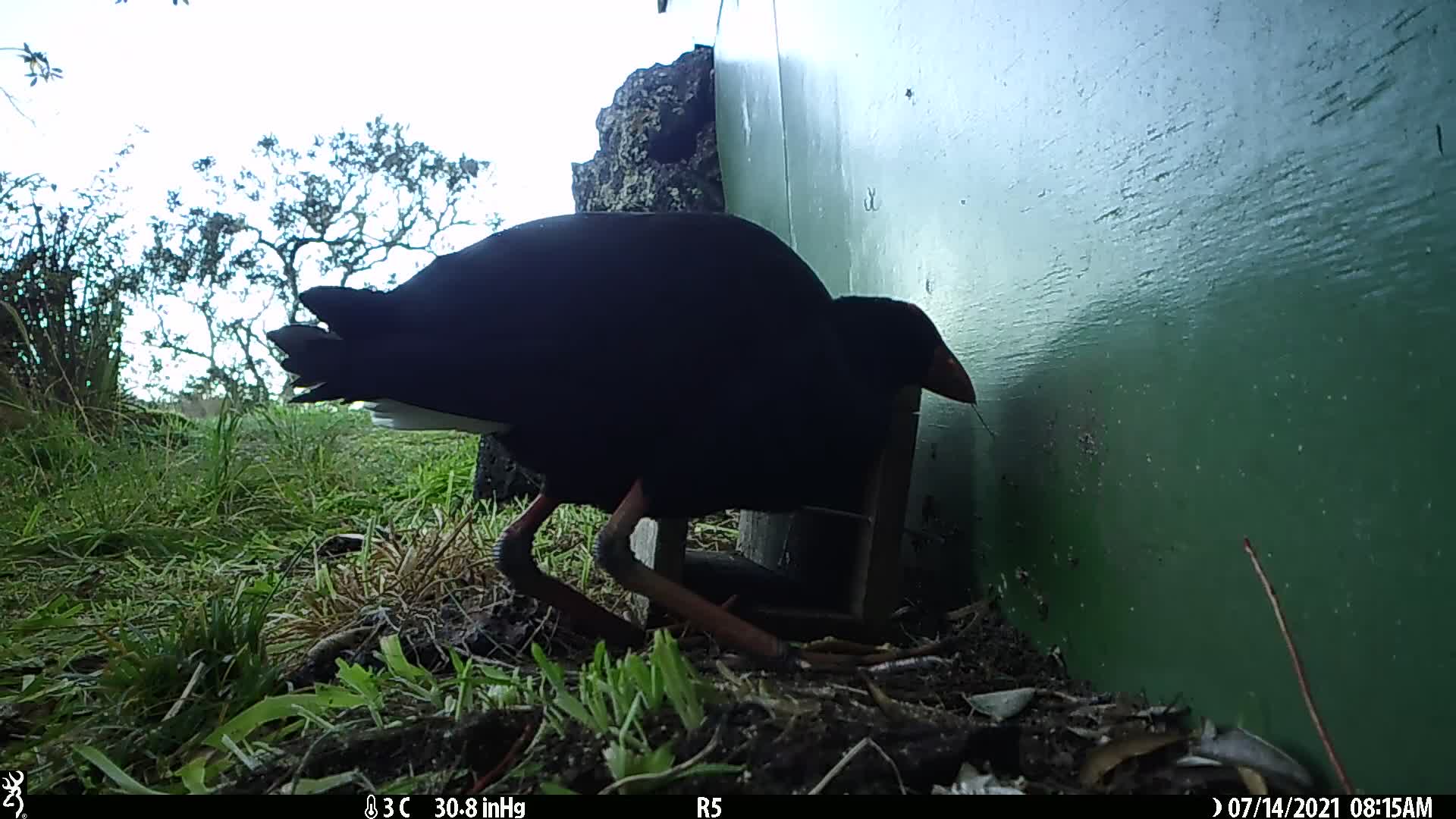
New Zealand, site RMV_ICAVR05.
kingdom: Animalia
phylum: Chordata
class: Aves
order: Gruiformes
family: Rallidae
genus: Porphyrio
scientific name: Porphyrio melanotus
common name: australasian swamphen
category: pukeko